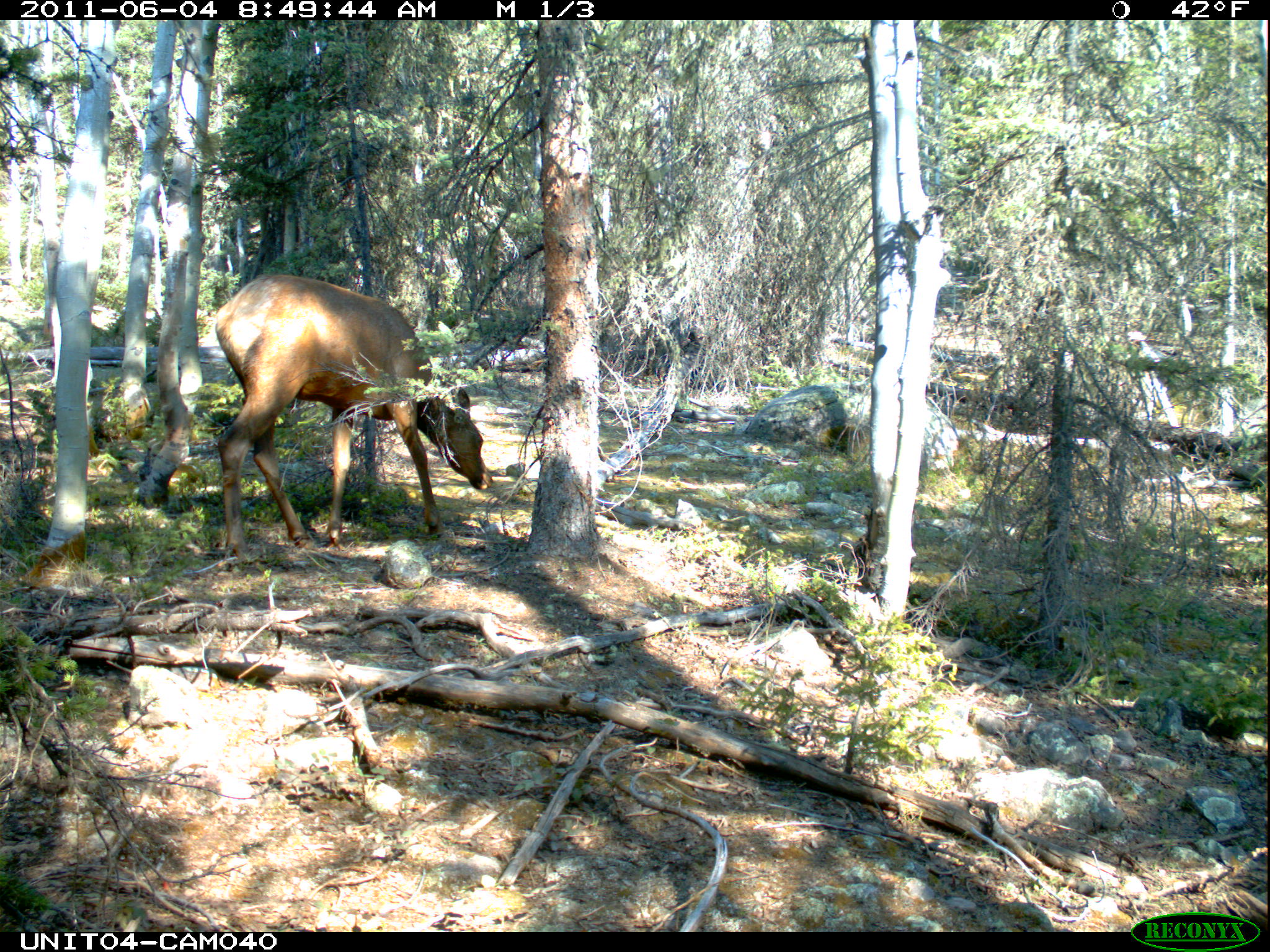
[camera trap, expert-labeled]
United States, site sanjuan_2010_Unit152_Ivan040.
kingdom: Animalia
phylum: Chordata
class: Mammalia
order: Artiodactyla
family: Cervidae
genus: Cervus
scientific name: Cervus elaphus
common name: red deer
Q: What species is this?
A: Cervus elaphus (red deer).